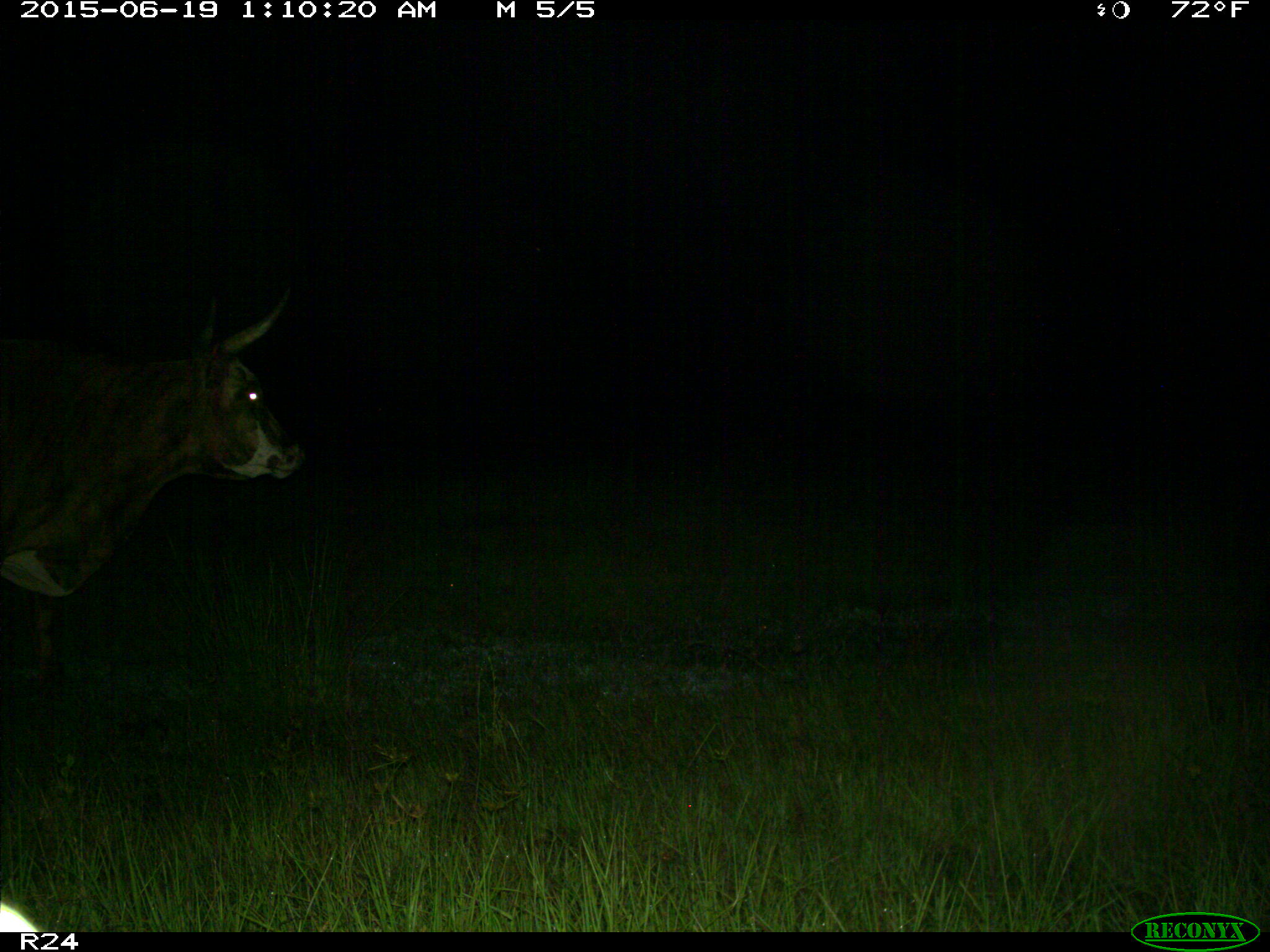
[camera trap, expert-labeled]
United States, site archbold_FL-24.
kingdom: Animalia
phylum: Chordata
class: Mammalia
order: Artiodactyla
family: Bovidae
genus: Bos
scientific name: Bos taurus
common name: domestic cow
Bos taurus (domestic cow).